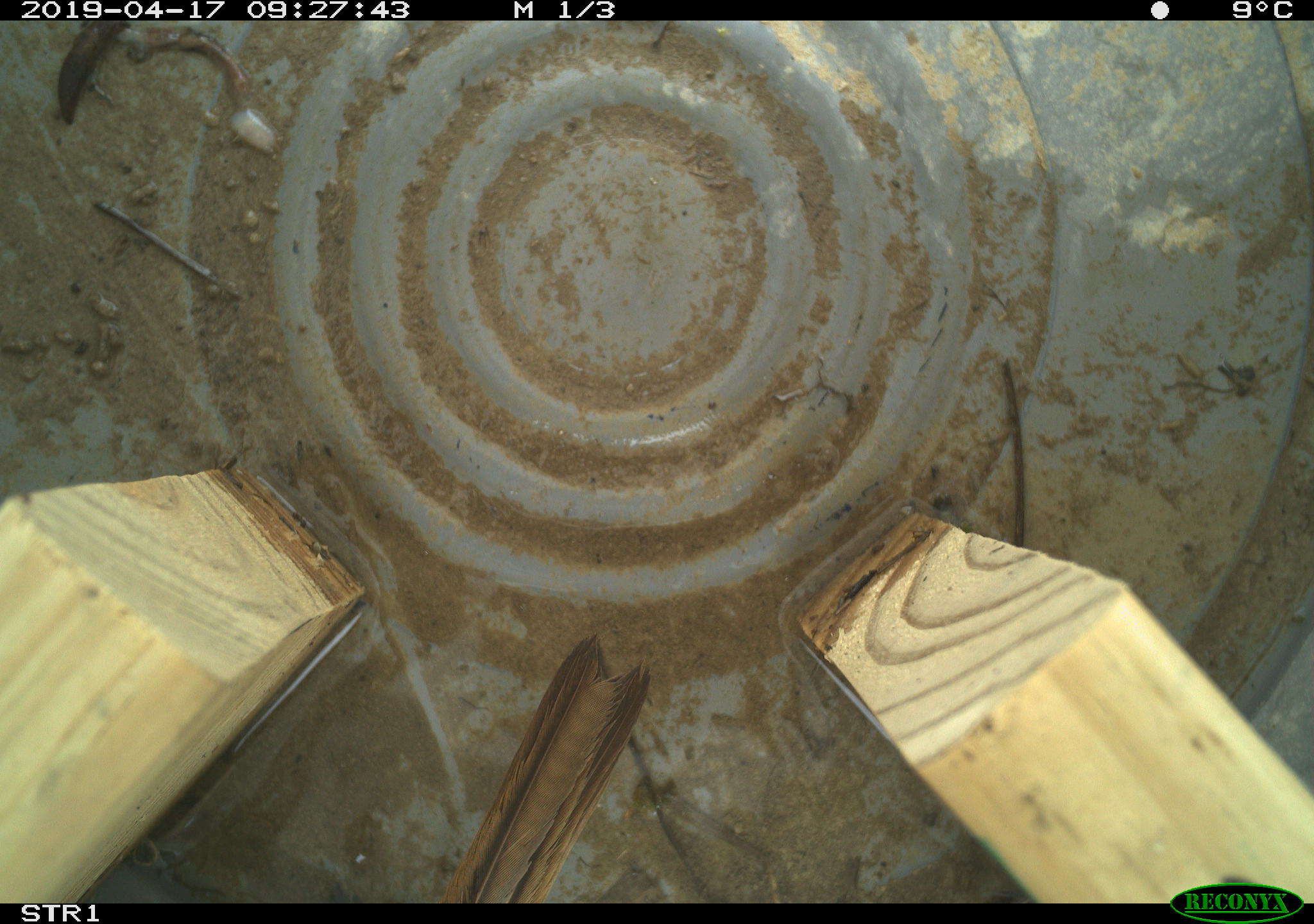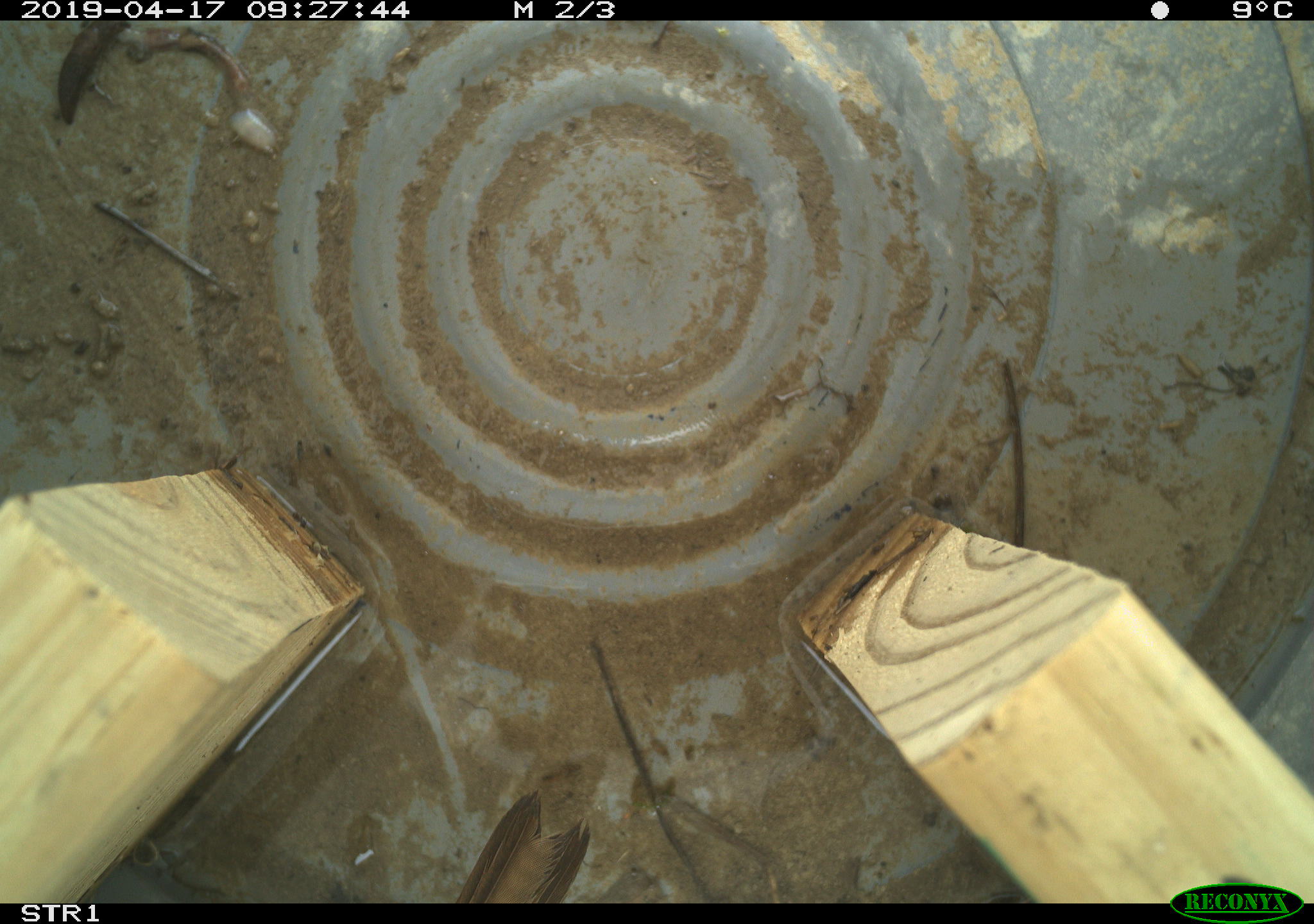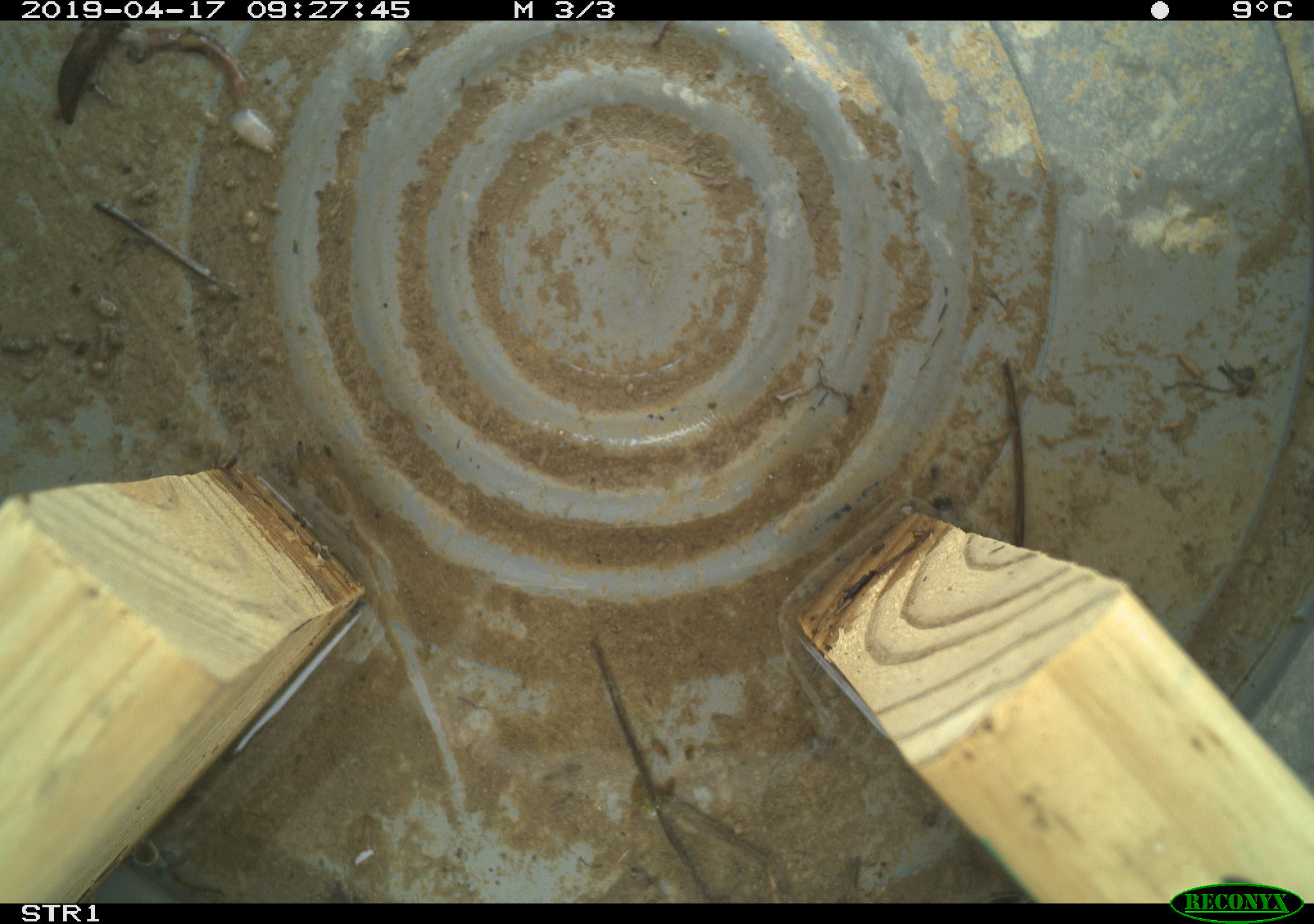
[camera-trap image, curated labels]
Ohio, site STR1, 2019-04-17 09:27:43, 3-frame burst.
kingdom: Animalia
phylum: Chordata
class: Aves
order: Passeriformes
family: Passerellidae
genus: Melospiza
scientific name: Melospiza melodia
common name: song sparrow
Song sparrow (Melospiza melodia).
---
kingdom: Animalia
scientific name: Animalia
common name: animal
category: invertebrate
Invertebrate (animal) (Animalia).